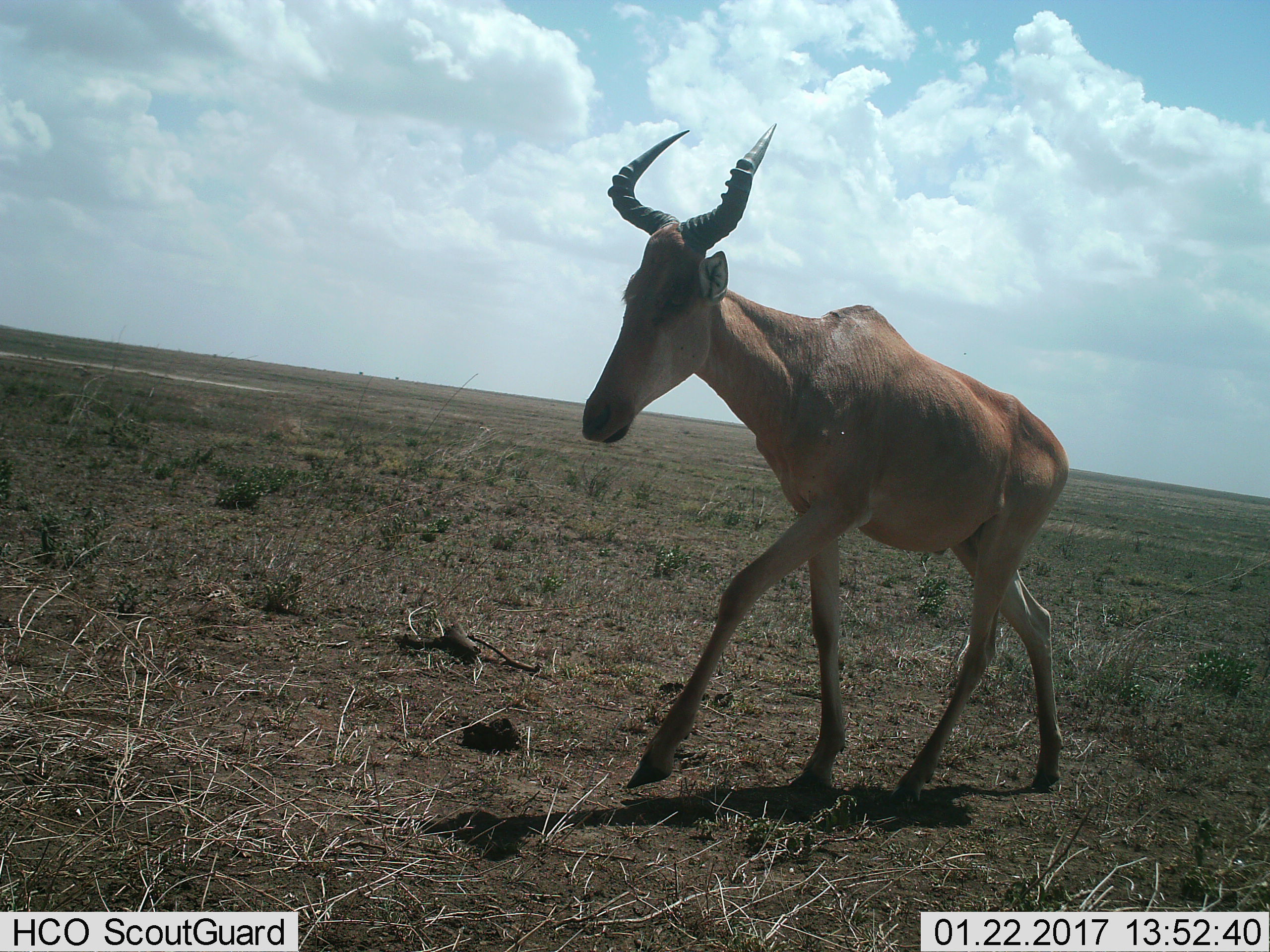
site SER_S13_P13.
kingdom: Animalia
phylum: Chordata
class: Mammalia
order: Artiodactyla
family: Bovidae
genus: Alcelaphus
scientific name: Alcelaphus buselaphus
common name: hartebeest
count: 1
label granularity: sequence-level